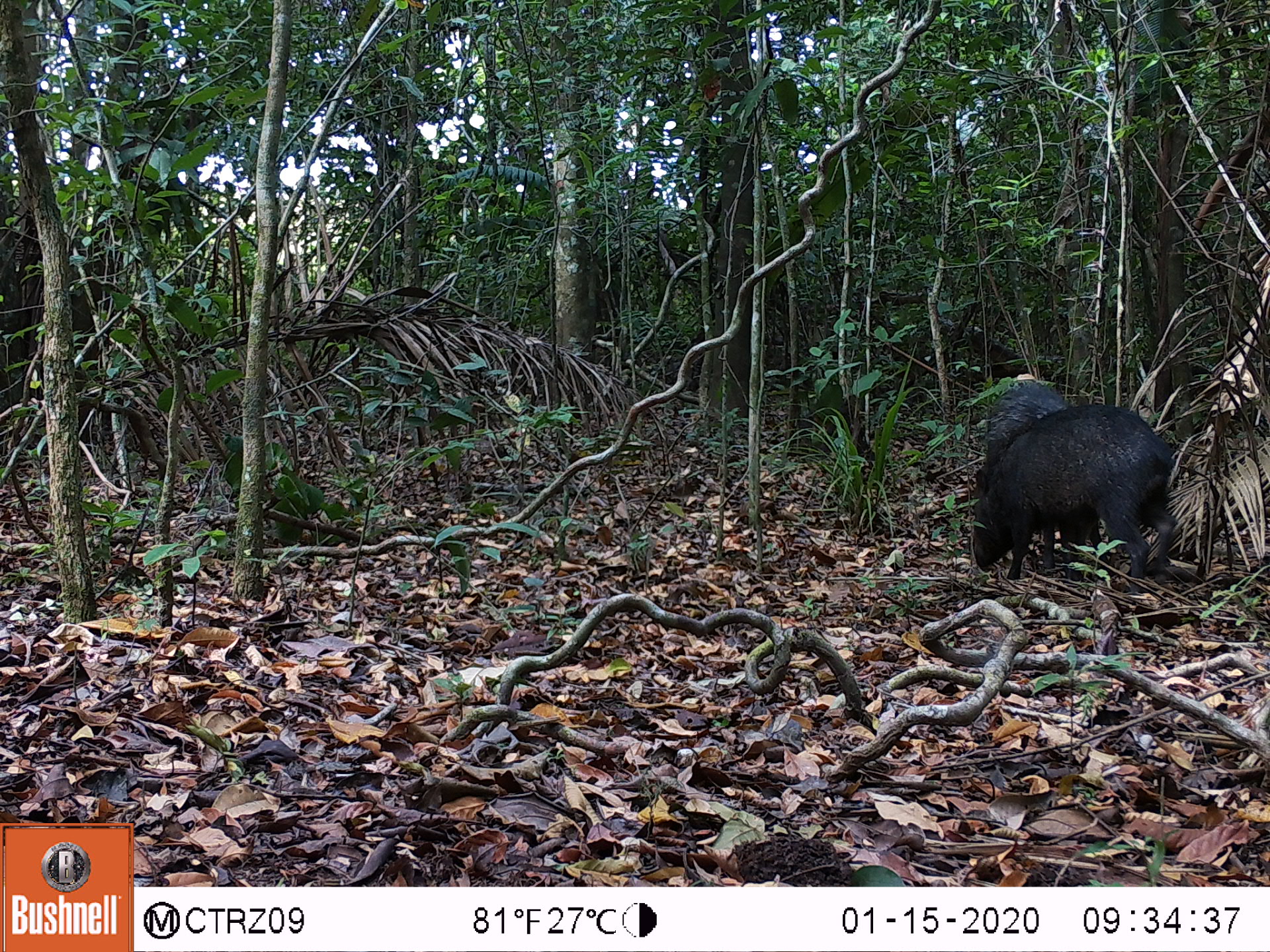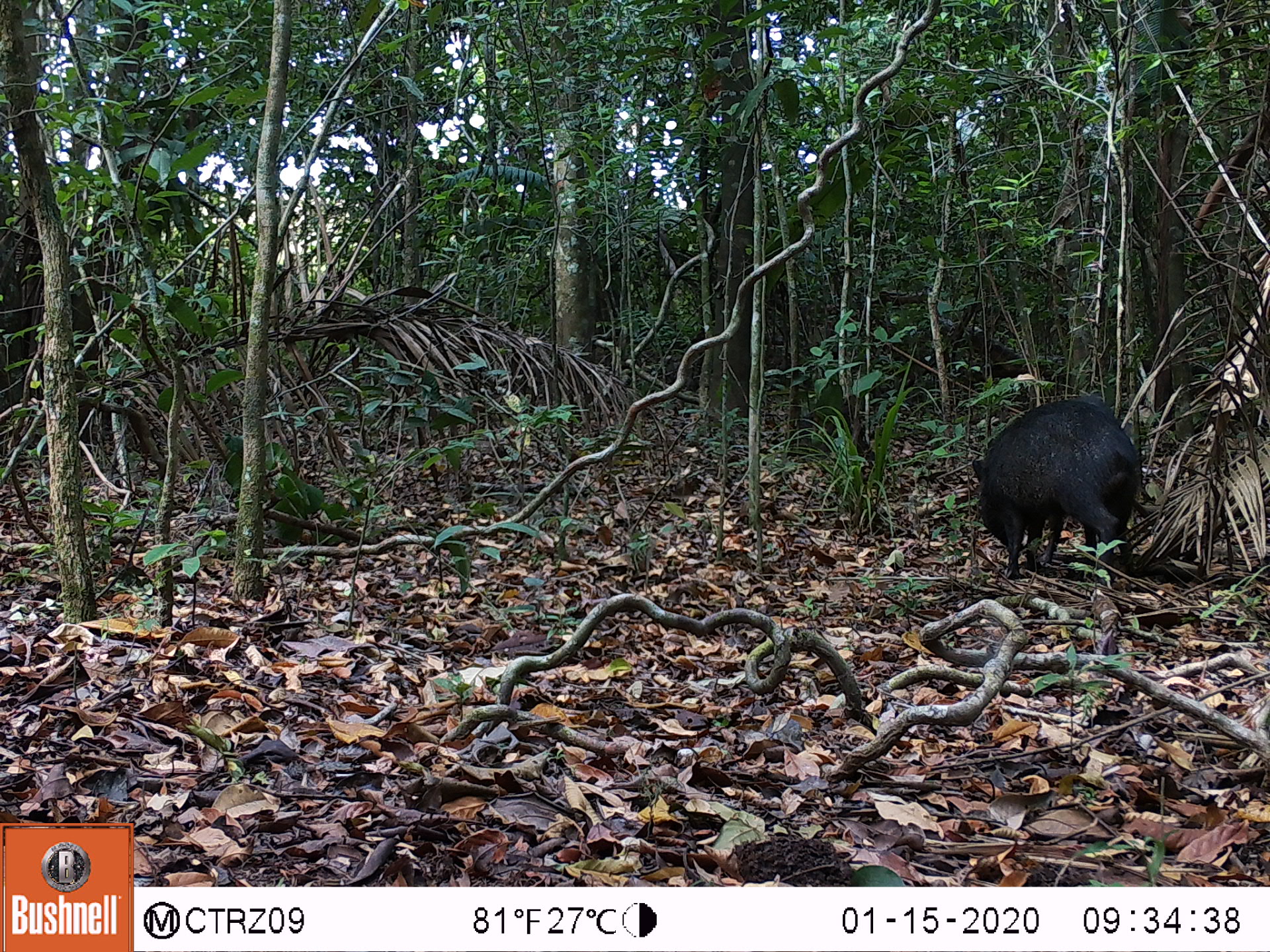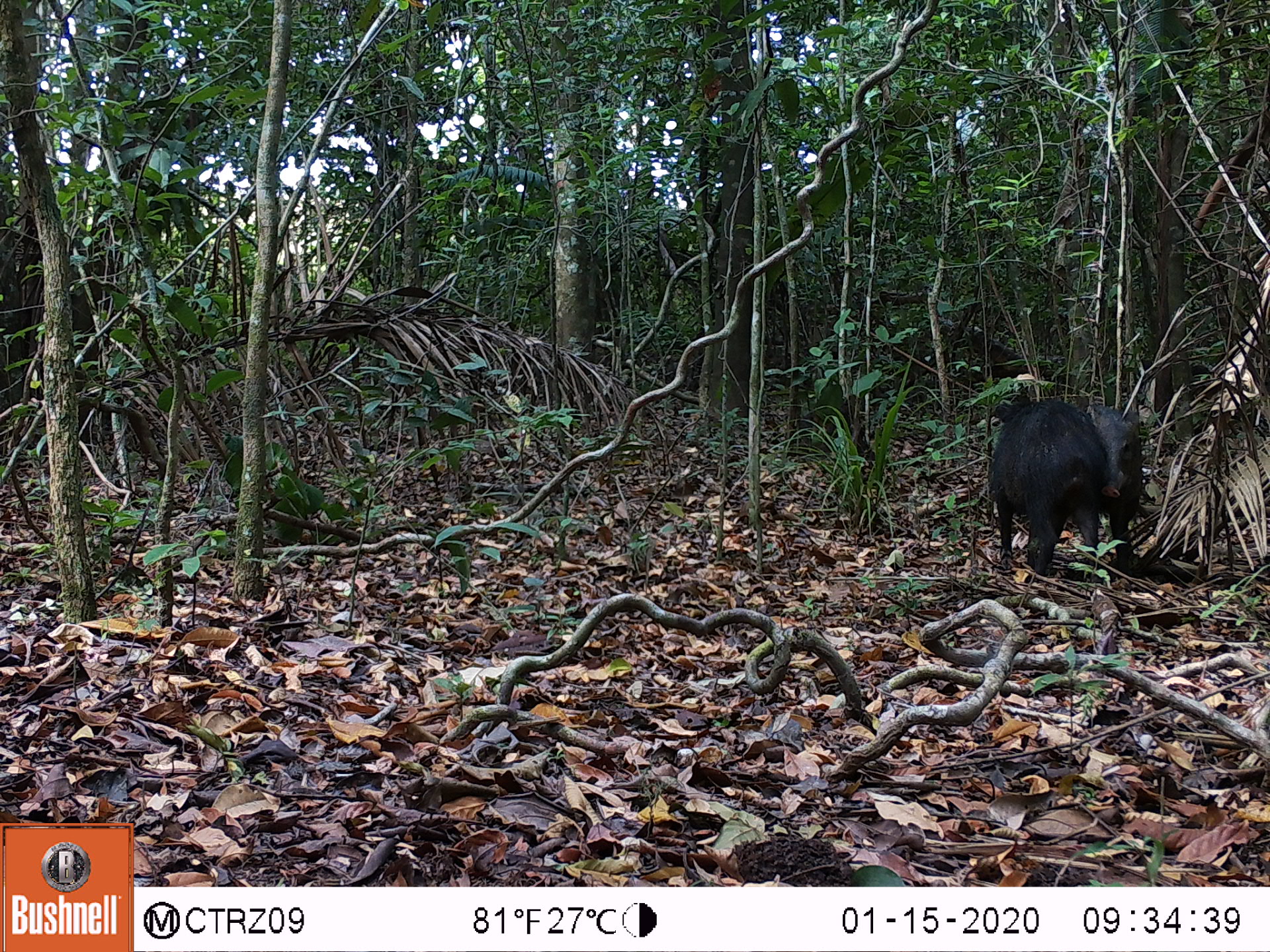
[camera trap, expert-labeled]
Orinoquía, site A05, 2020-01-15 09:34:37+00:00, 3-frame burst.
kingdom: Animalia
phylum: Chordata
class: Mammalia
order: Artiodactyla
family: Tayassuidae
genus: Pecari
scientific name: Pecari tajacu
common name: collared peccary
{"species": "collared peccary (Pecari tajacu)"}